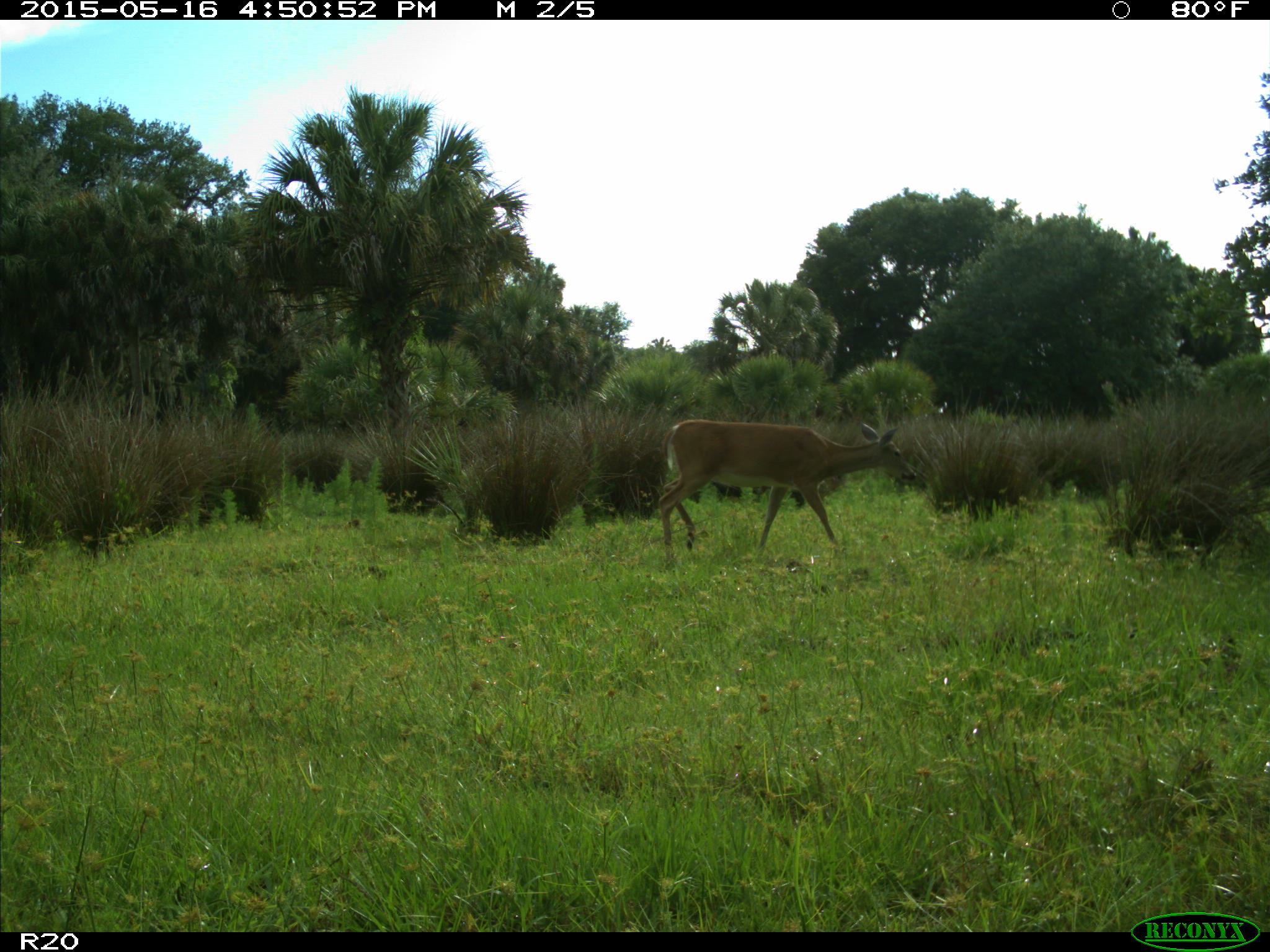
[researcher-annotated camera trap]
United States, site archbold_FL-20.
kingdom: Animalia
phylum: Chordata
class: Mammalia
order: Artiodactyla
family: Cervidae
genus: Odocoileus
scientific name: Odocoileus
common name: deer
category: unidentified deer